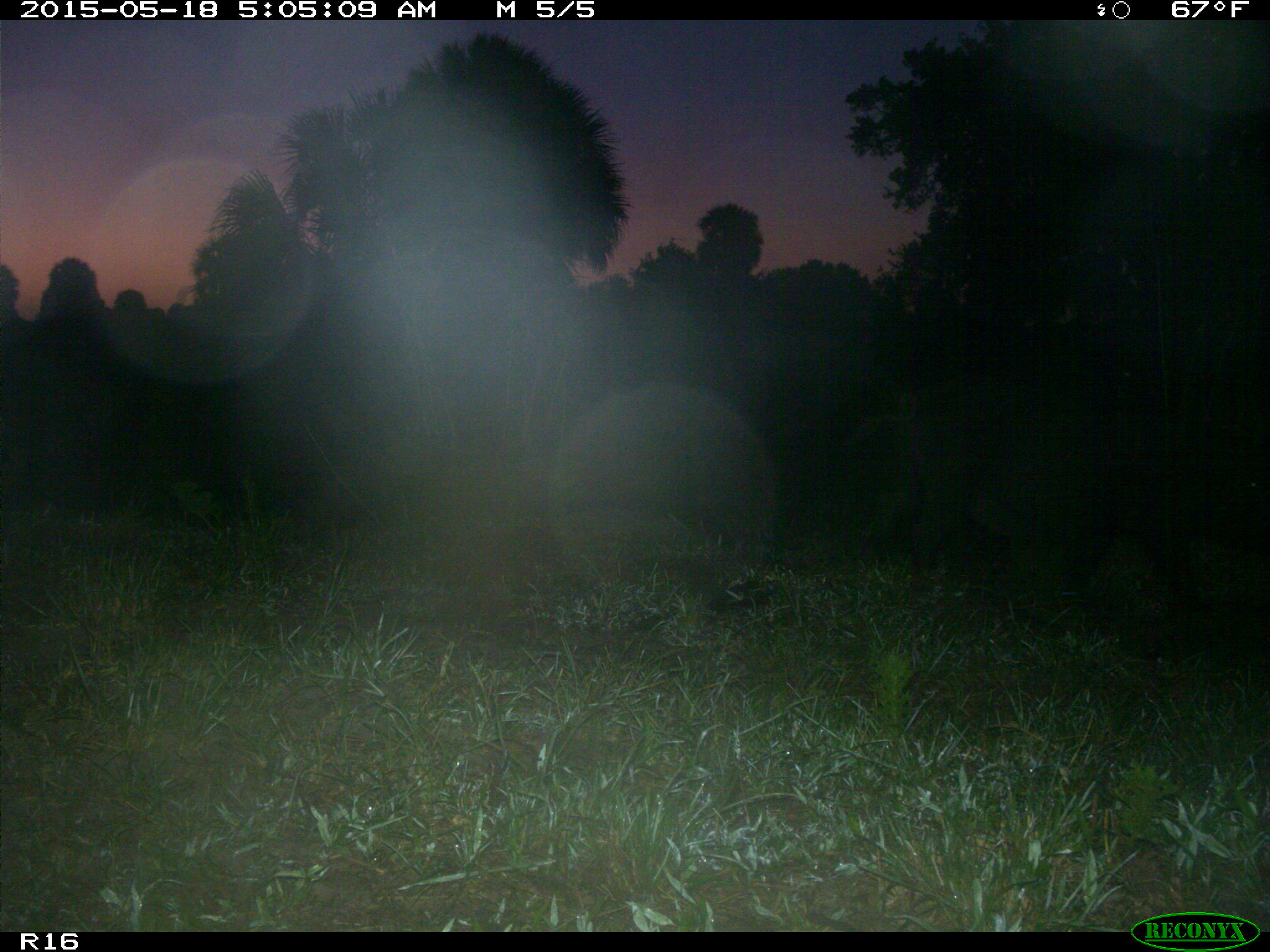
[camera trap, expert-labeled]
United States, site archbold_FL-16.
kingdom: Animalia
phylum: Chordata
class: Mammalia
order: Artiodactyla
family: Suidae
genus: Sus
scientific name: Sus scrofa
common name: wild boar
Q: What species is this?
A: Sus scrofa (wild boar).